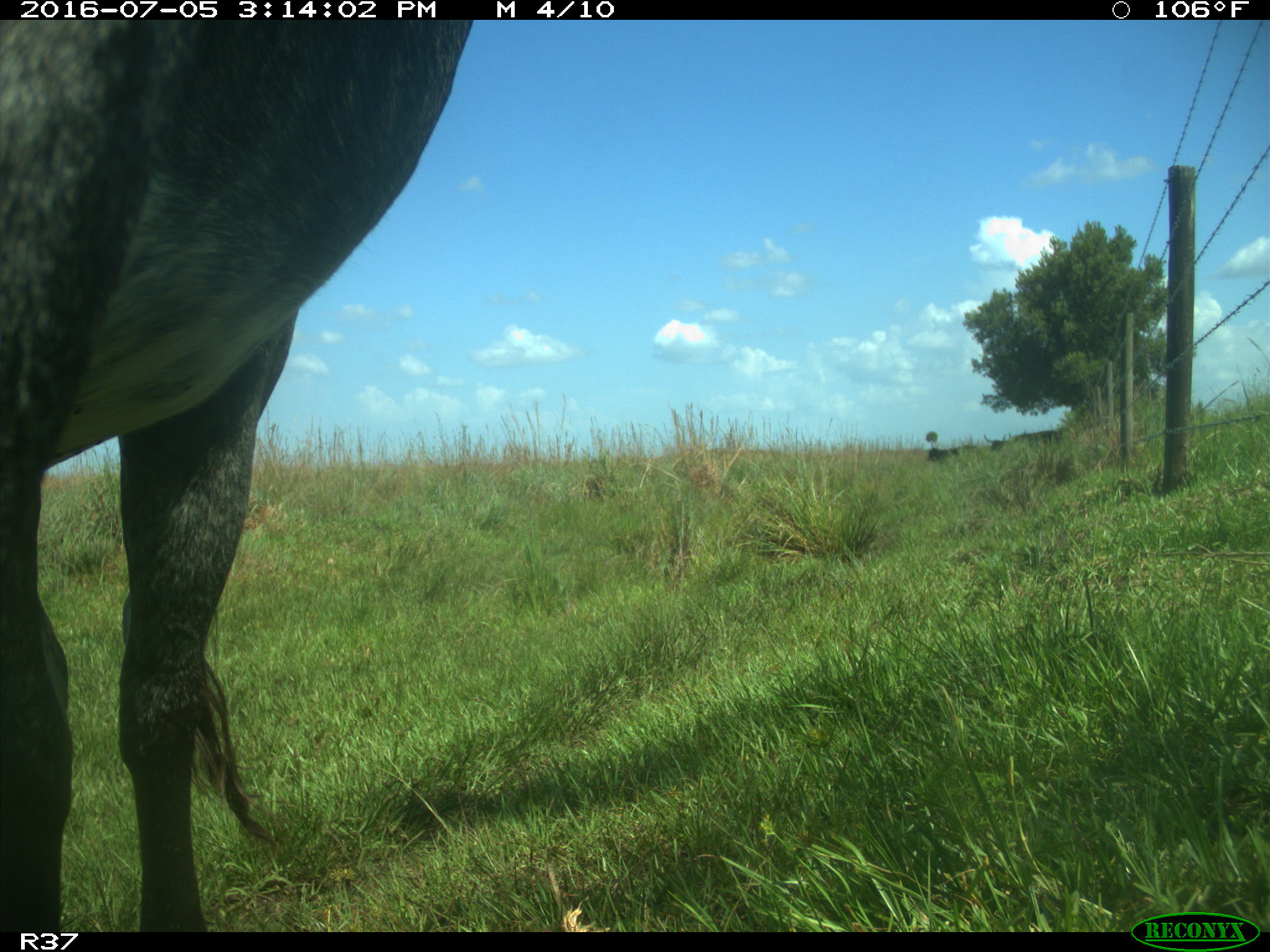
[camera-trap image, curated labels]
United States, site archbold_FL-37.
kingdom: Animalia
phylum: Chordata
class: Mammalia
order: Artiodactyla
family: Bovidae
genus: Bos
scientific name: Bos taurus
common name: domestic cow